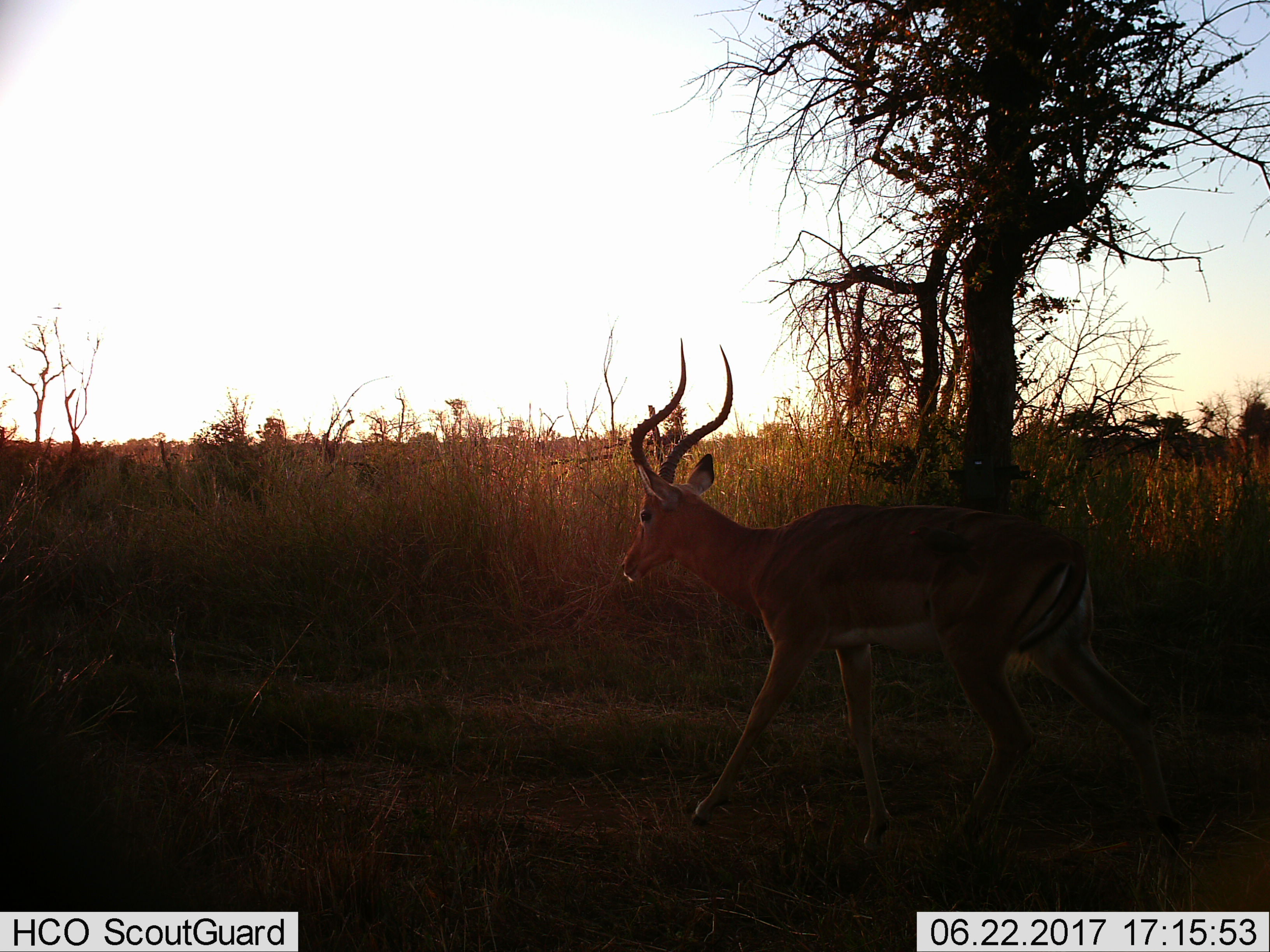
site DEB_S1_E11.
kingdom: Animalia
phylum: Chordata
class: Mammalia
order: Artiodactyla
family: Bovidae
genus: Aepyceros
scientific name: Aepyceros melampus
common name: impala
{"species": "impala (Aepyceros melampus)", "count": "1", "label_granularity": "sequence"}